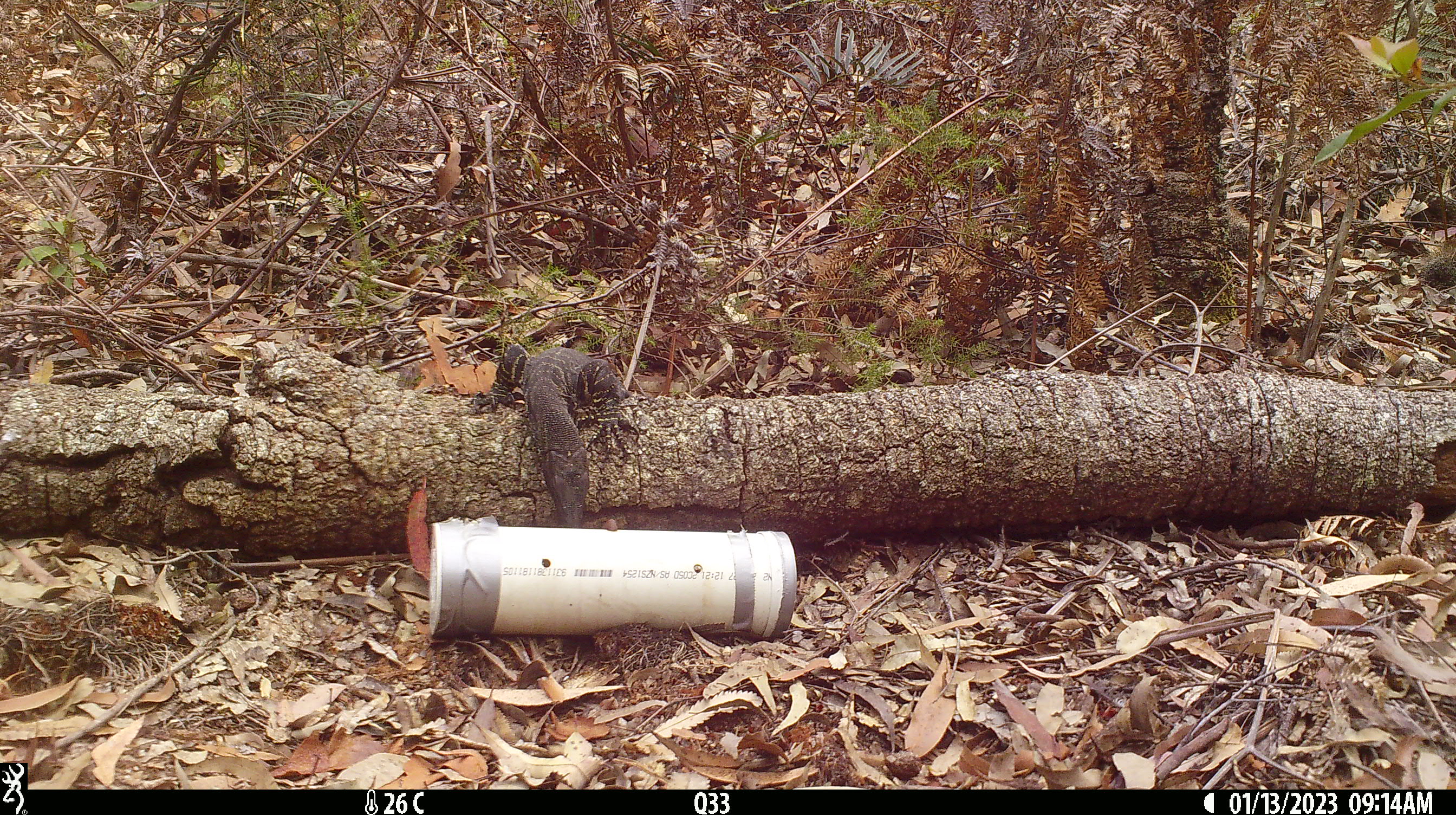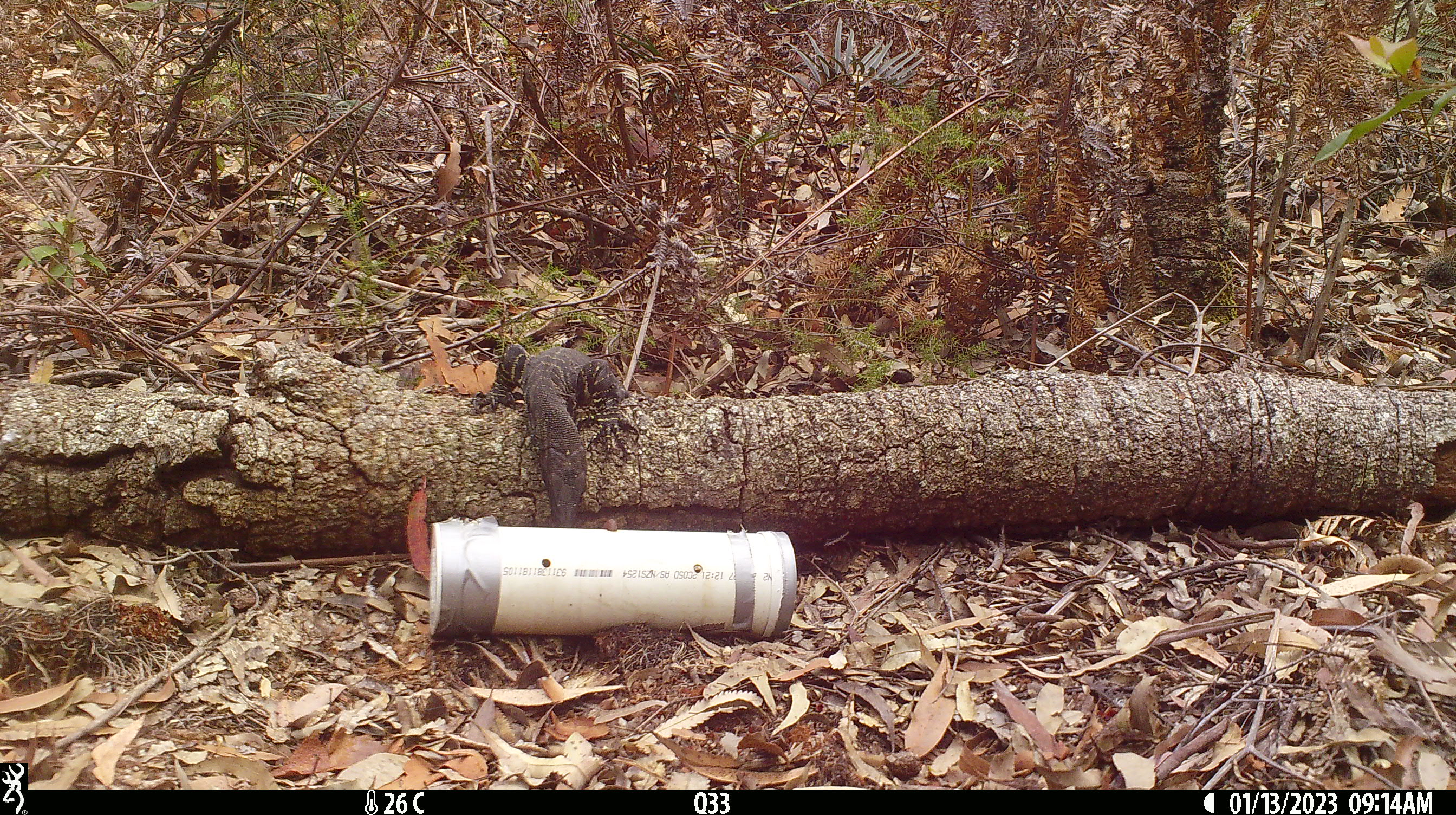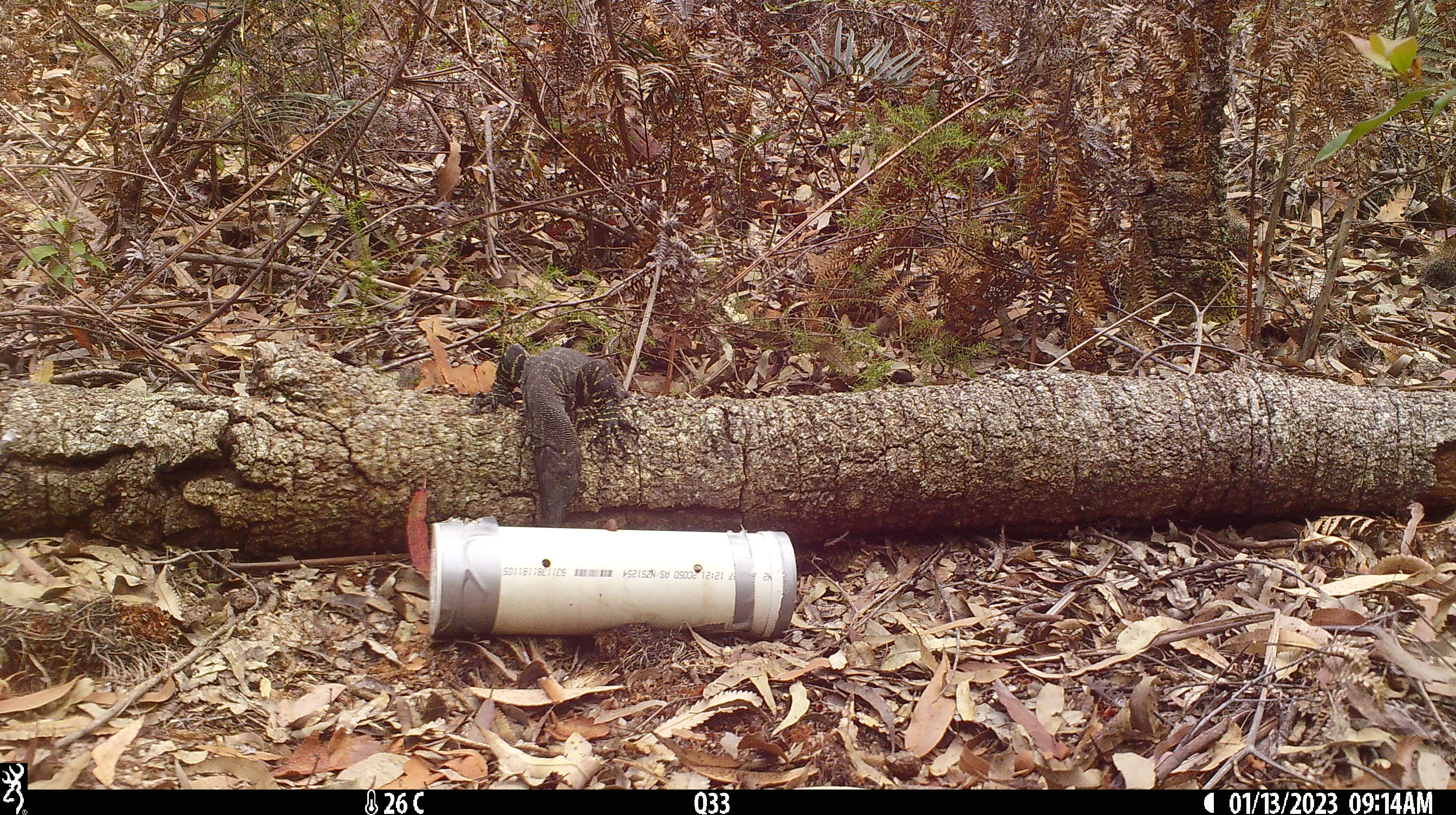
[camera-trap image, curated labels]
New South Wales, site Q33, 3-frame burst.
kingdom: Animalia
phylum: Chordata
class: Reptilia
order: Squamata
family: Varanidae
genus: Varanus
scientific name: Varanus varius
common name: lace monitor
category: goanna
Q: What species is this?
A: Goanna (lace monitor) (Varanus varius).